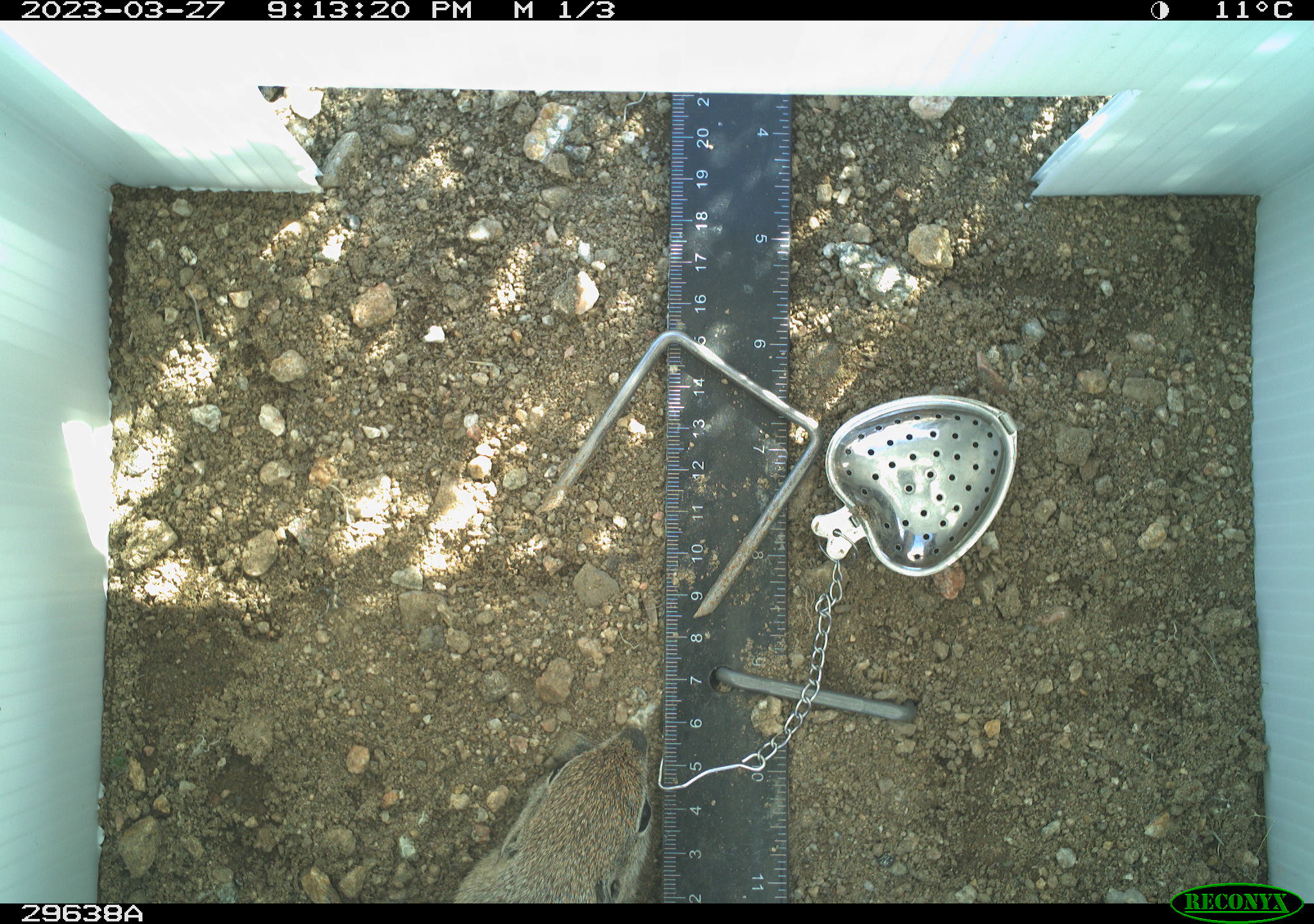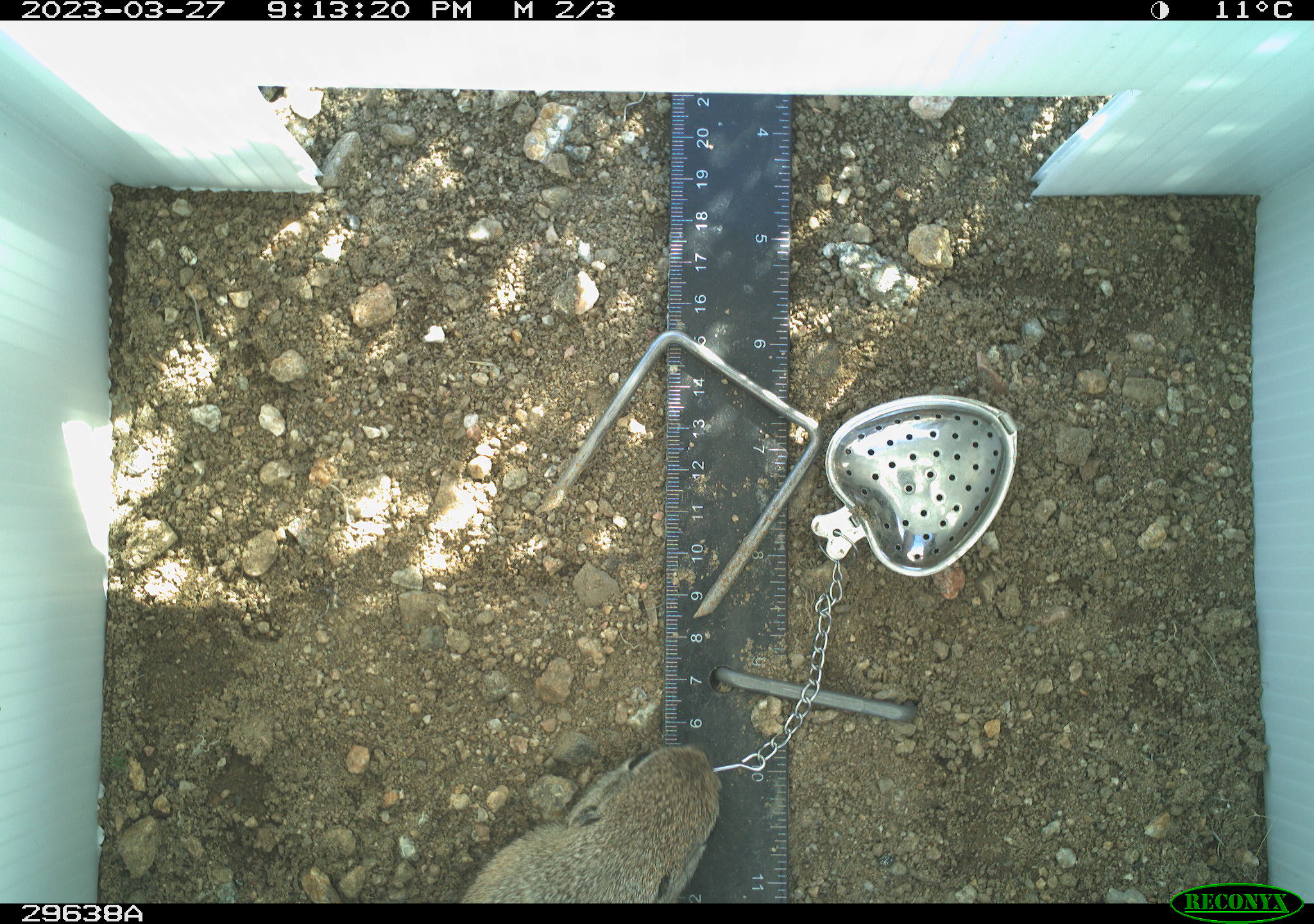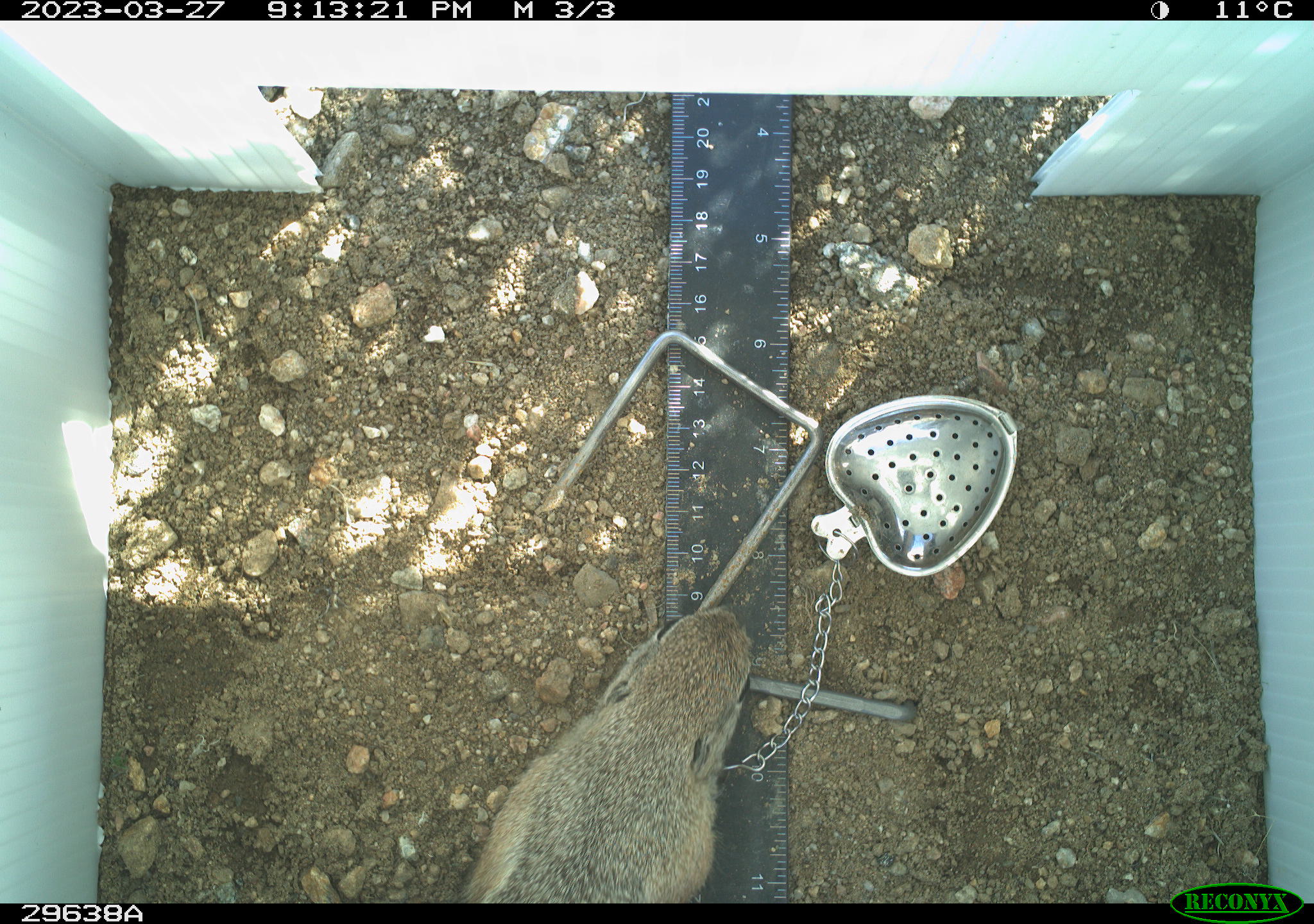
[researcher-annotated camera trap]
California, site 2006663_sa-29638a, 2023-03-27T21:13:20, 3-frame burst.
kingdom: Animalia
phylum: Chordata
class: Mammalia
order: Rodentia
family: Sciuridae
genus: Ammospermophilus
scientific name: Ammospermophilus leucurus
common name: white-tailed antelope squirrel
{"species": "white-tailed antelope squirrel (Ammospermophilus leucurus)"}